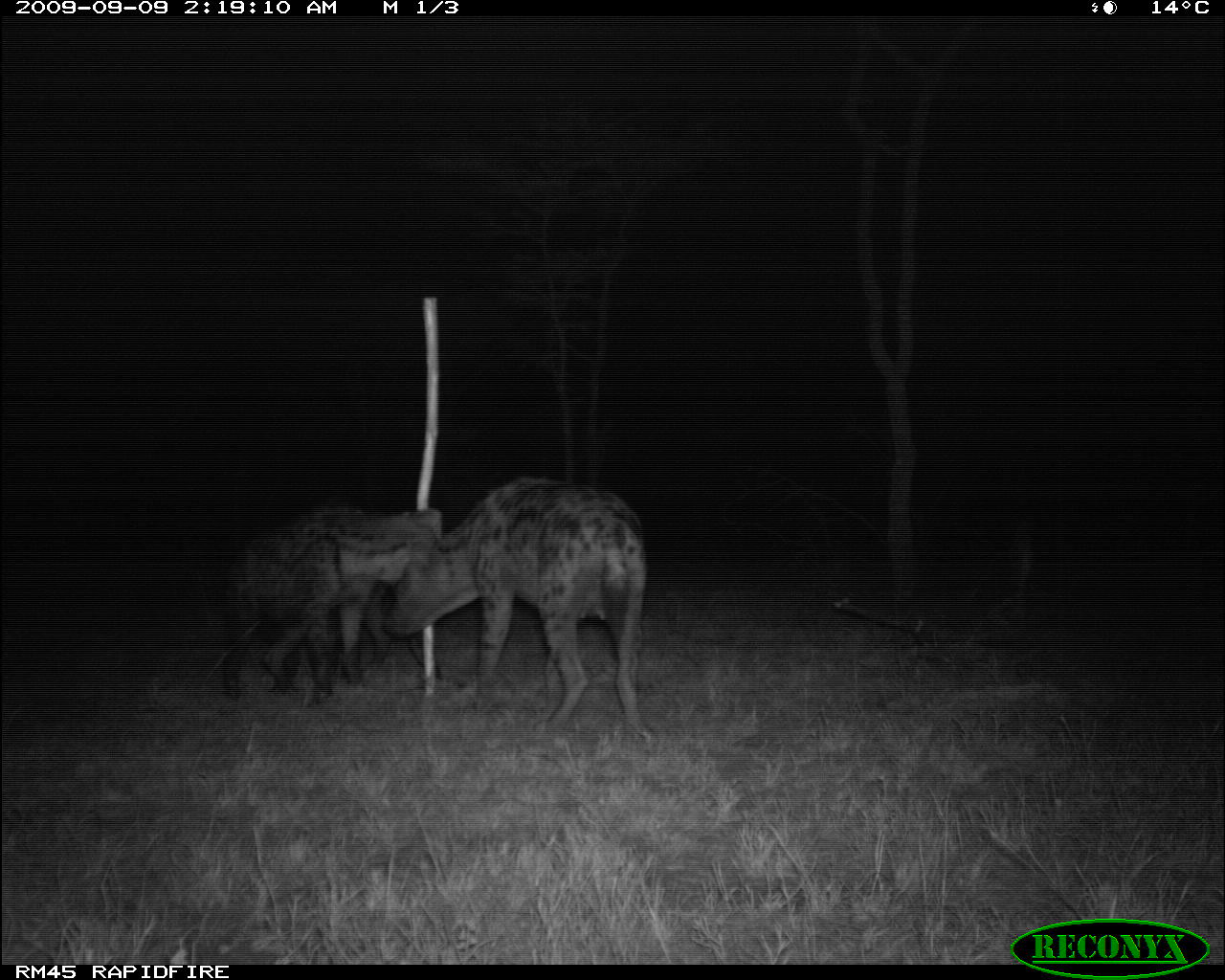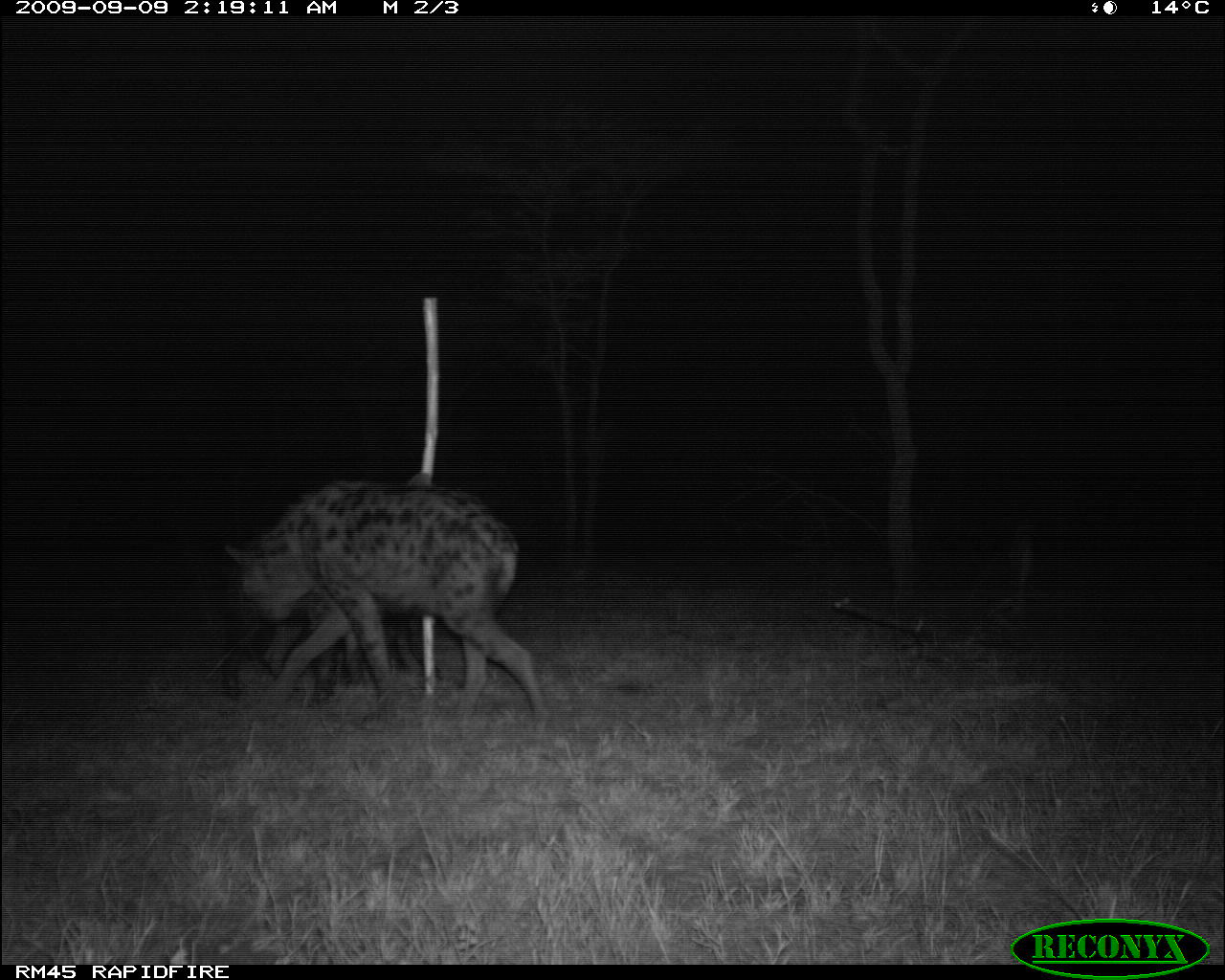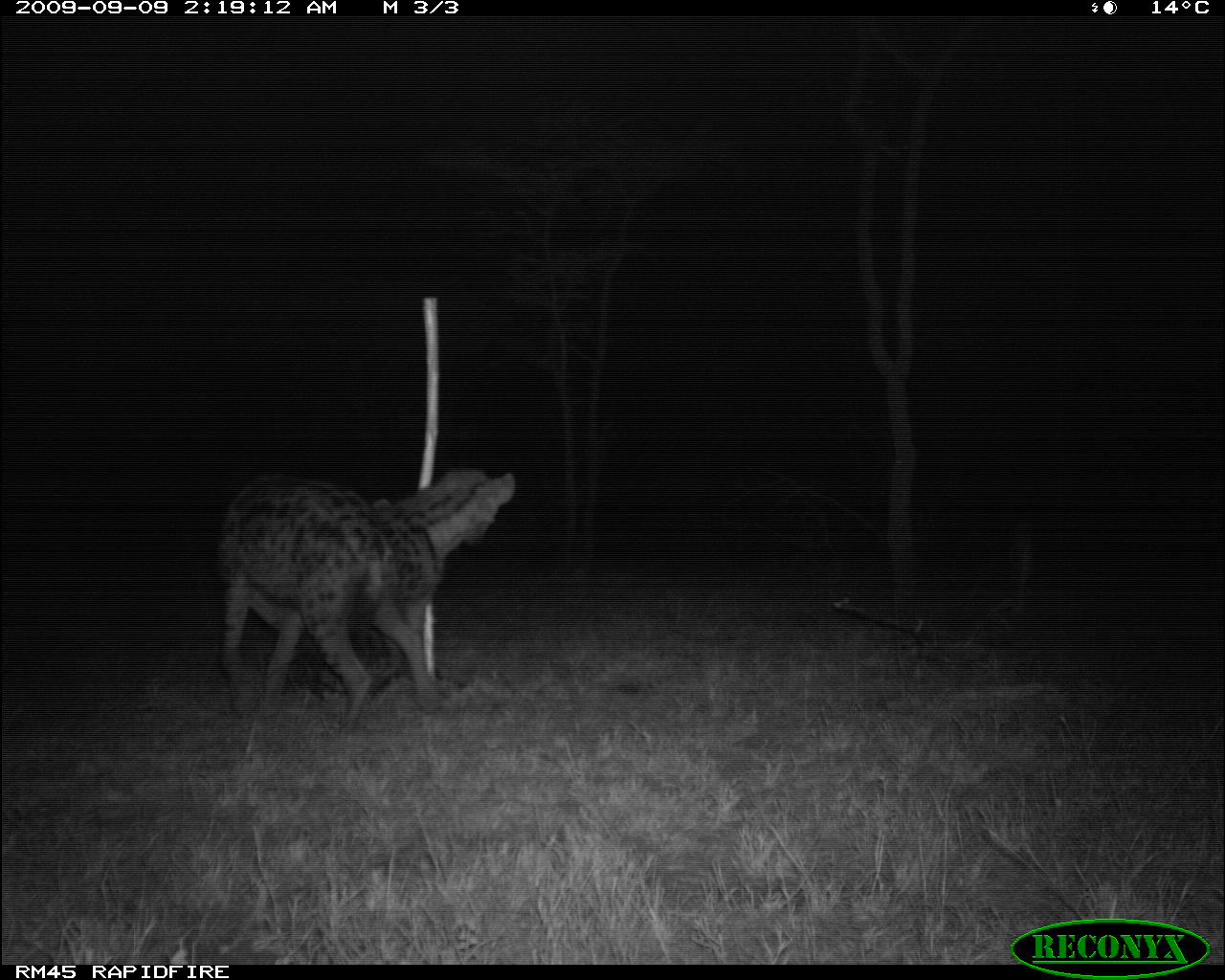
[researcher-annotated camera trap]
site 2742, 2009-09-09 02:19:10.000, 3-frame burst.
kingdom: Animalia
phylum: Chordata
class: Mammalia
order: Carnivora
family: Hyaenidae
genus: Crocuta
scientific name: Crocuta crocuta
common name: spotted hyena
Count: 3.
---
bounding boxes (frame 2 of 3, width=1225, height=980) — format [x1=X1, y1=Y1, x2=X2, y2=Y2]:
crocuta crocuta: [x1=222, y1=476, x2=548, y2=730]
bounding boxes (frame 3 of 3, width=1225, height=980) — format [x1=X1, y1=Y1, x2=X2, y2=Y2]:
crocuta crocuta: [x1=281, y1=459, x2=517, y2=696]; [x1=224, y1=477, x2=437, y2=729]